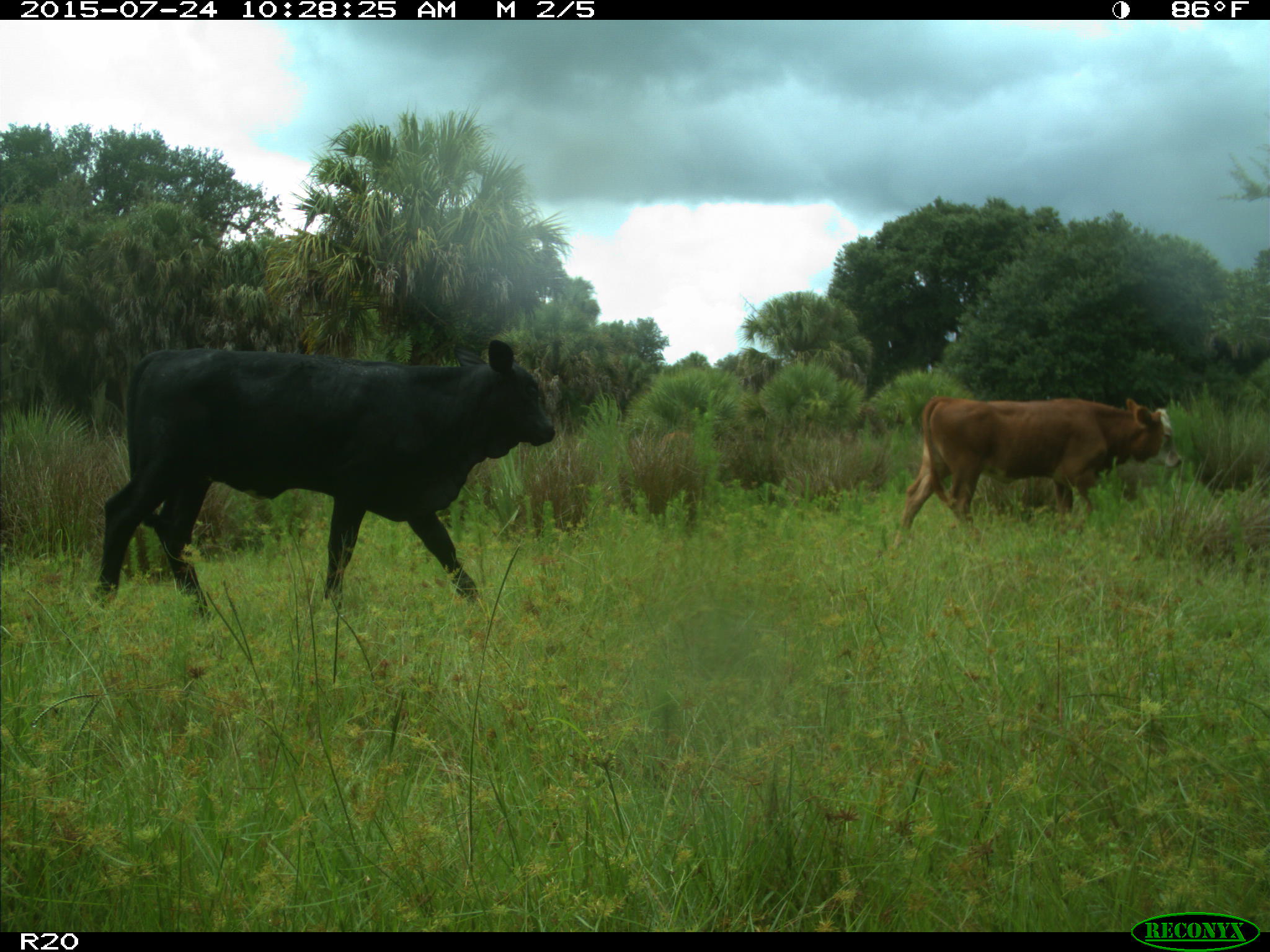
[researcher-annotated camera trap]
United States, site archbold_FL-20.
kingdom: Animalia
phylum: Chordata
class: Mammalia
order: Artiodactyla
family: Bovidae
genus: Bos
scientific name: Bos taurus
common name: domestic cow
Bos taurus (domestic cow).